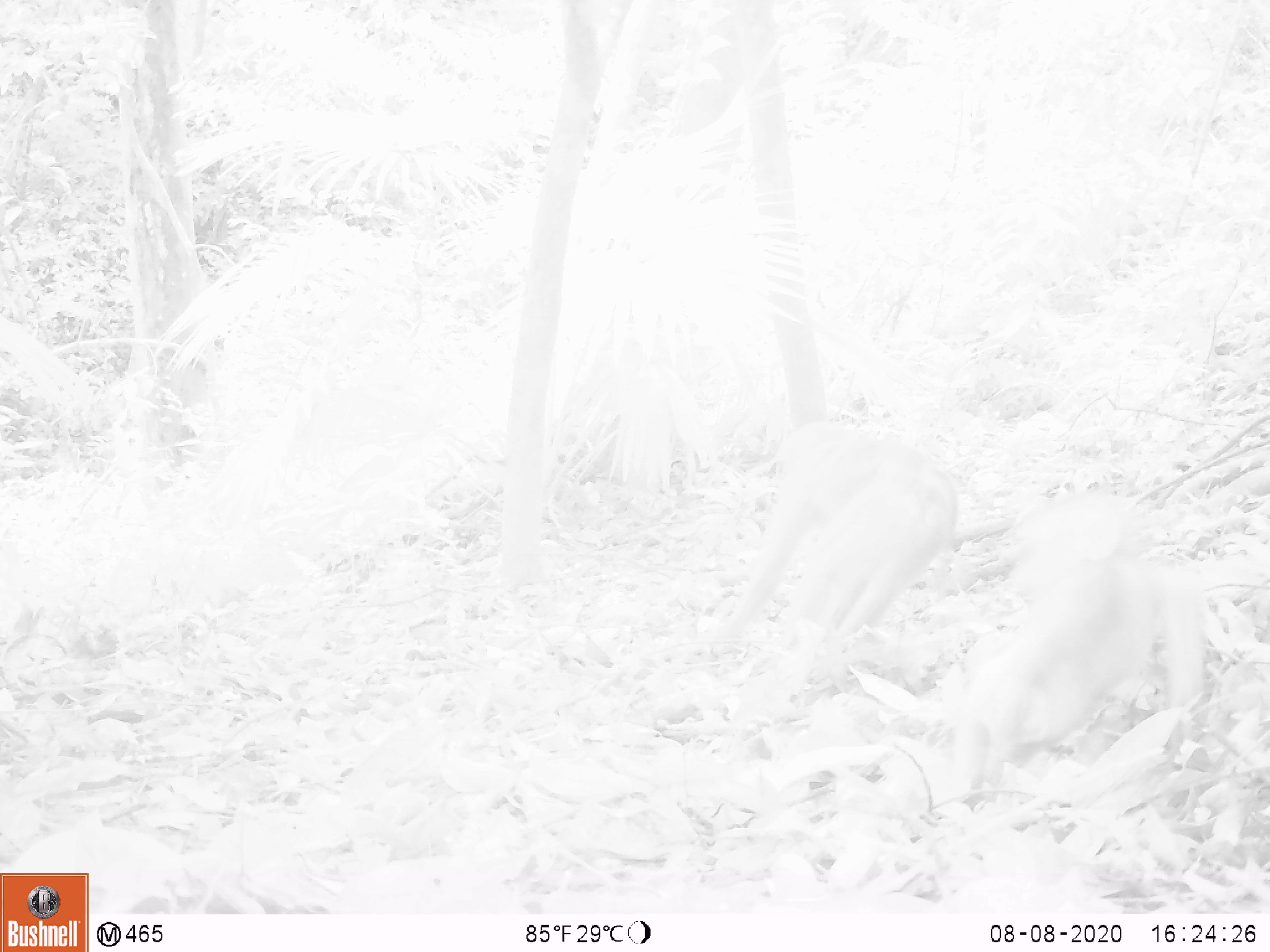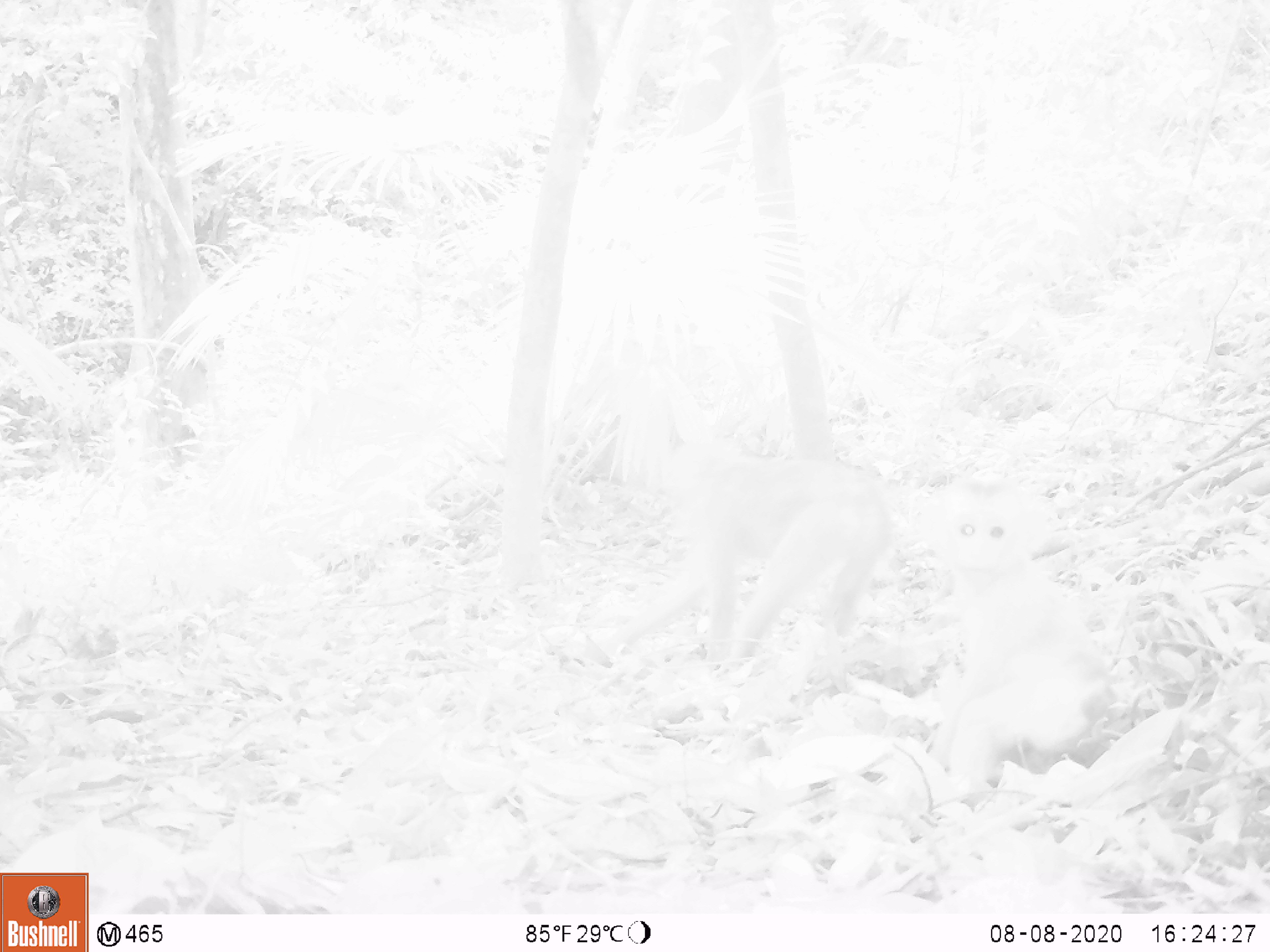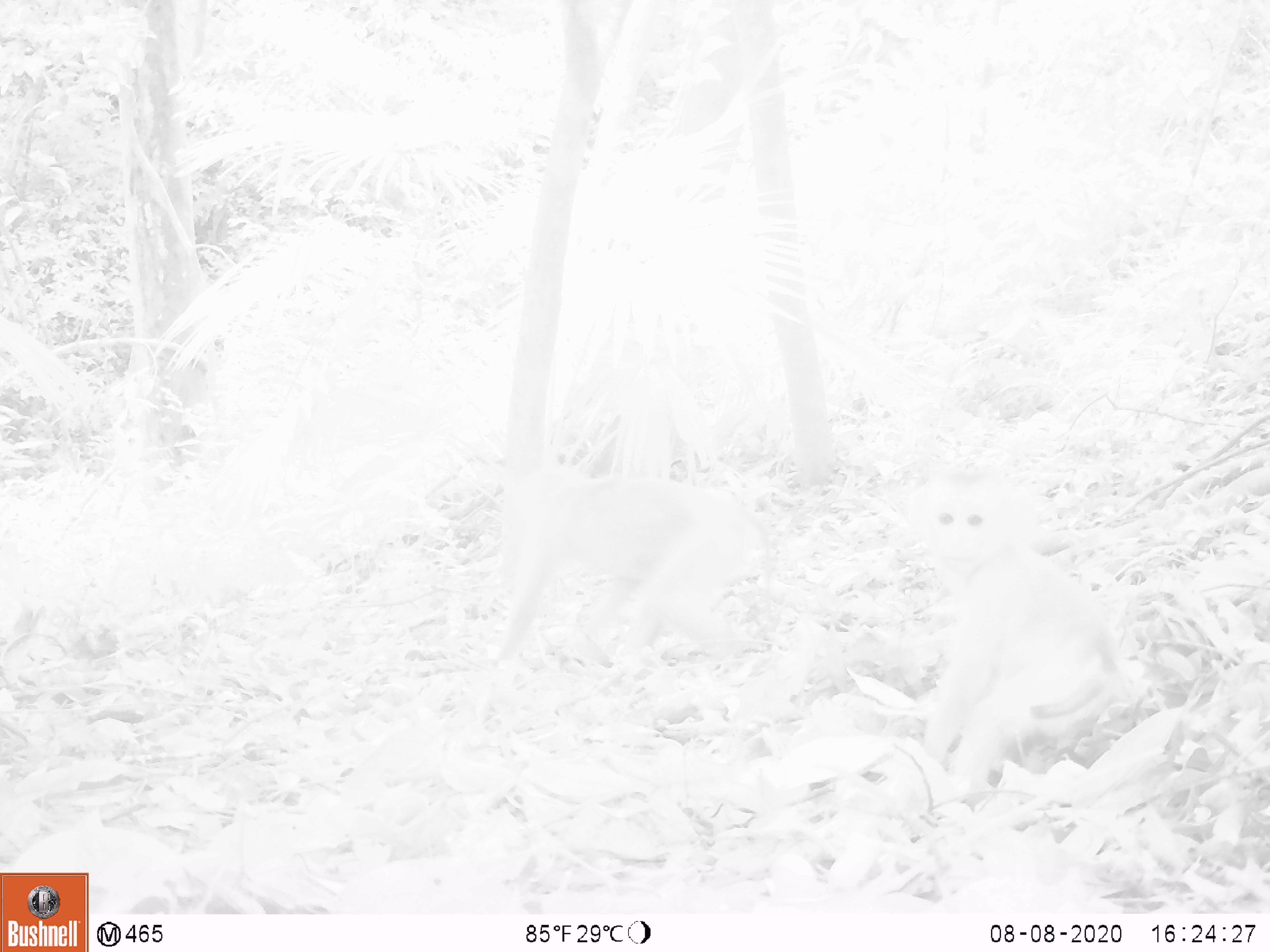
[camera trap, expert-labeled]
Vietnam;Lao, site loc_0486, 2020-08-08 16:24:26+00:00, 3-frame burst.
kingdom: Animalia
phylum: Chordata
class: Mammalia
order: Primates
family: Cercopithecidae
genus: Macaca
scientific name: Macaca nemestrina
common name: pig-tailed macaque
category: pig tailed macaque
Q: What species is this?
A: Pig tailed macaque (pig-tailed macaque) (Macaca nemestrina).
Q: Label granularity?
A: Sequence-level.